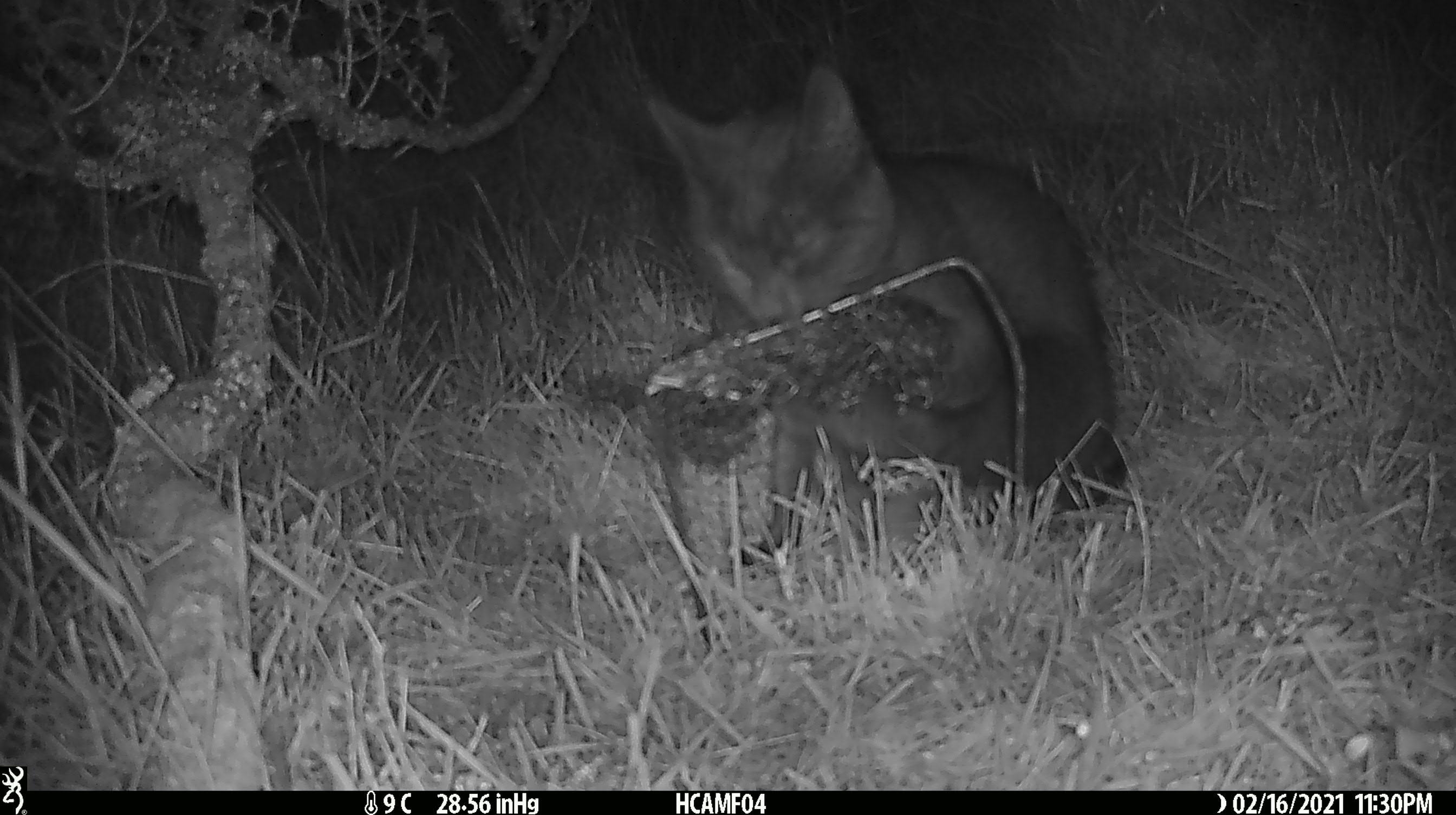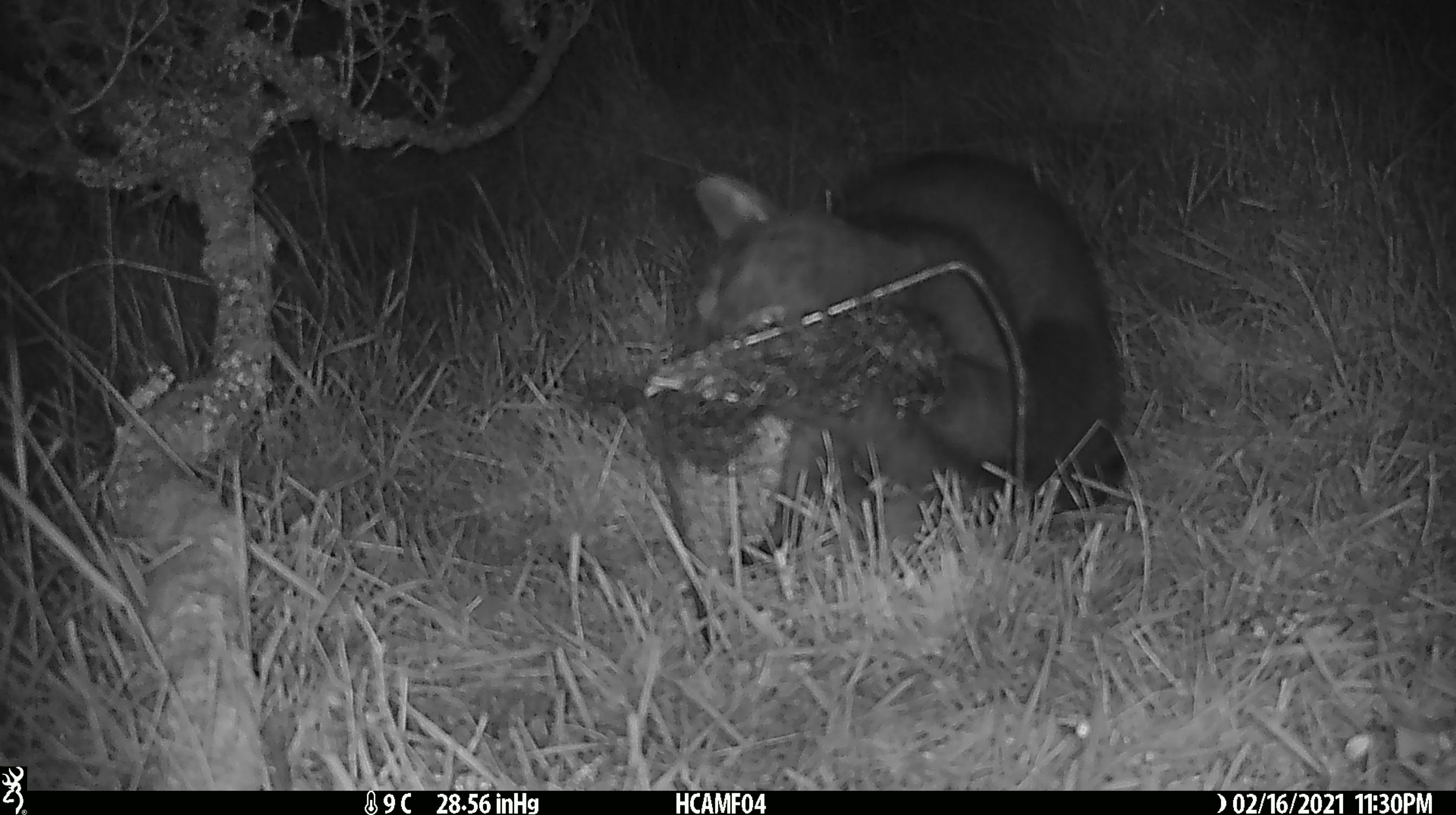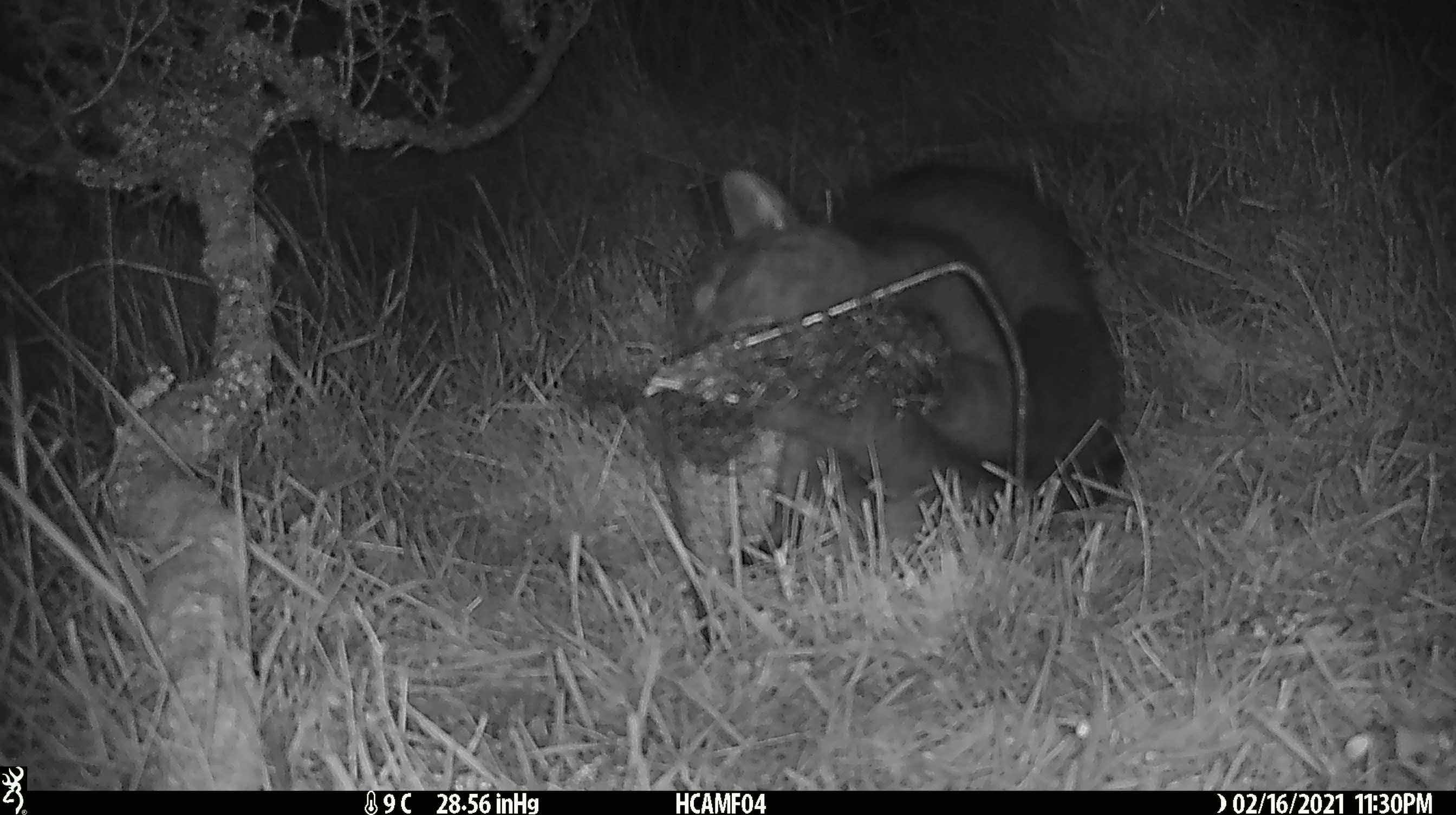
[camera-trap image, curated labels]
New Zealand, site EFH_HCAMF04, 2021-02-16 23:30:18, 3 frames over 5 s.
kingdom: Animalia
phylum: Chordata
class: Mammalia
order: Carnivora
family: Felidae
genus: Felis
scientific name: Felis catus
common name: domestic cat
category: cat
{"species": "cat (domestic cat) (Felis catus)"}